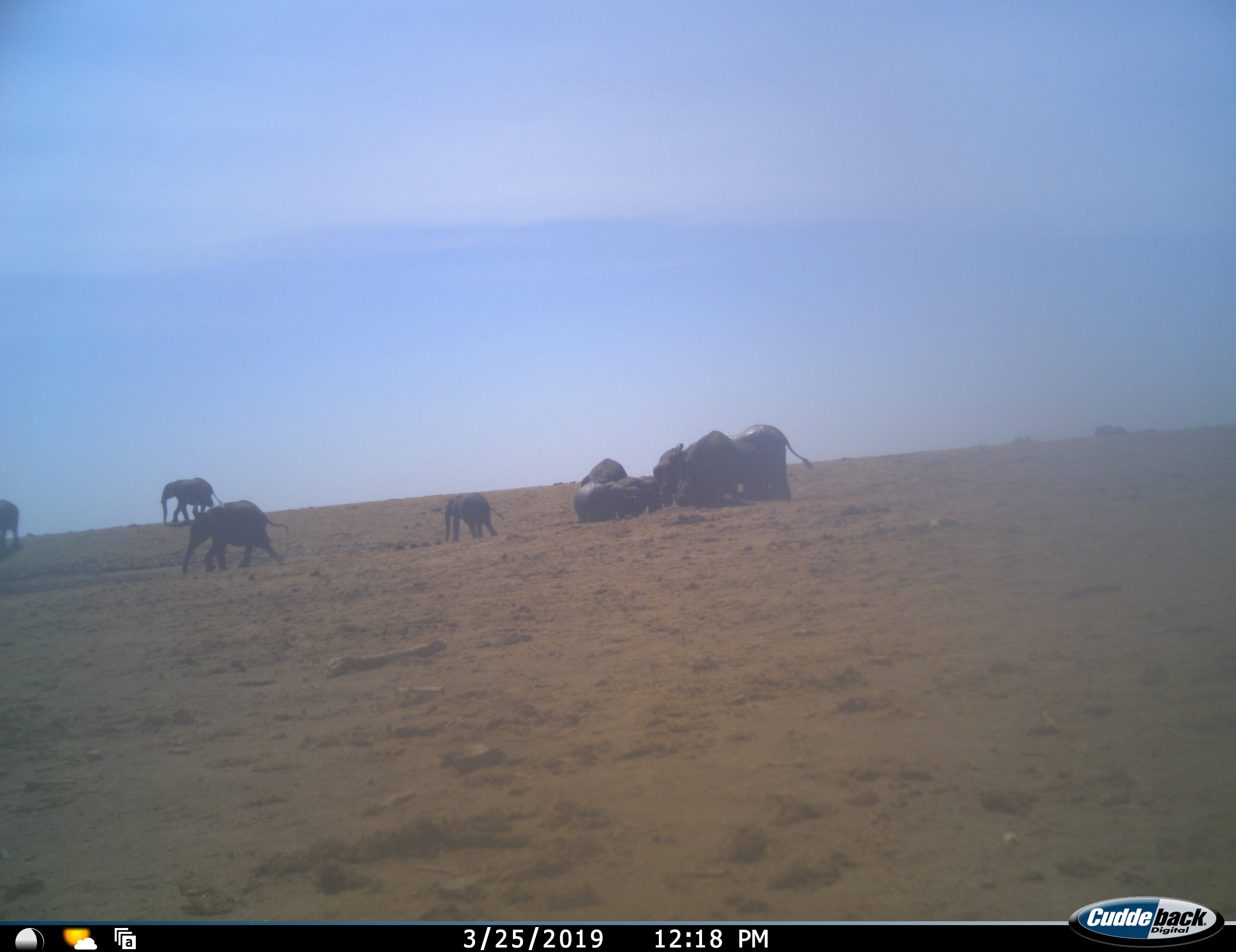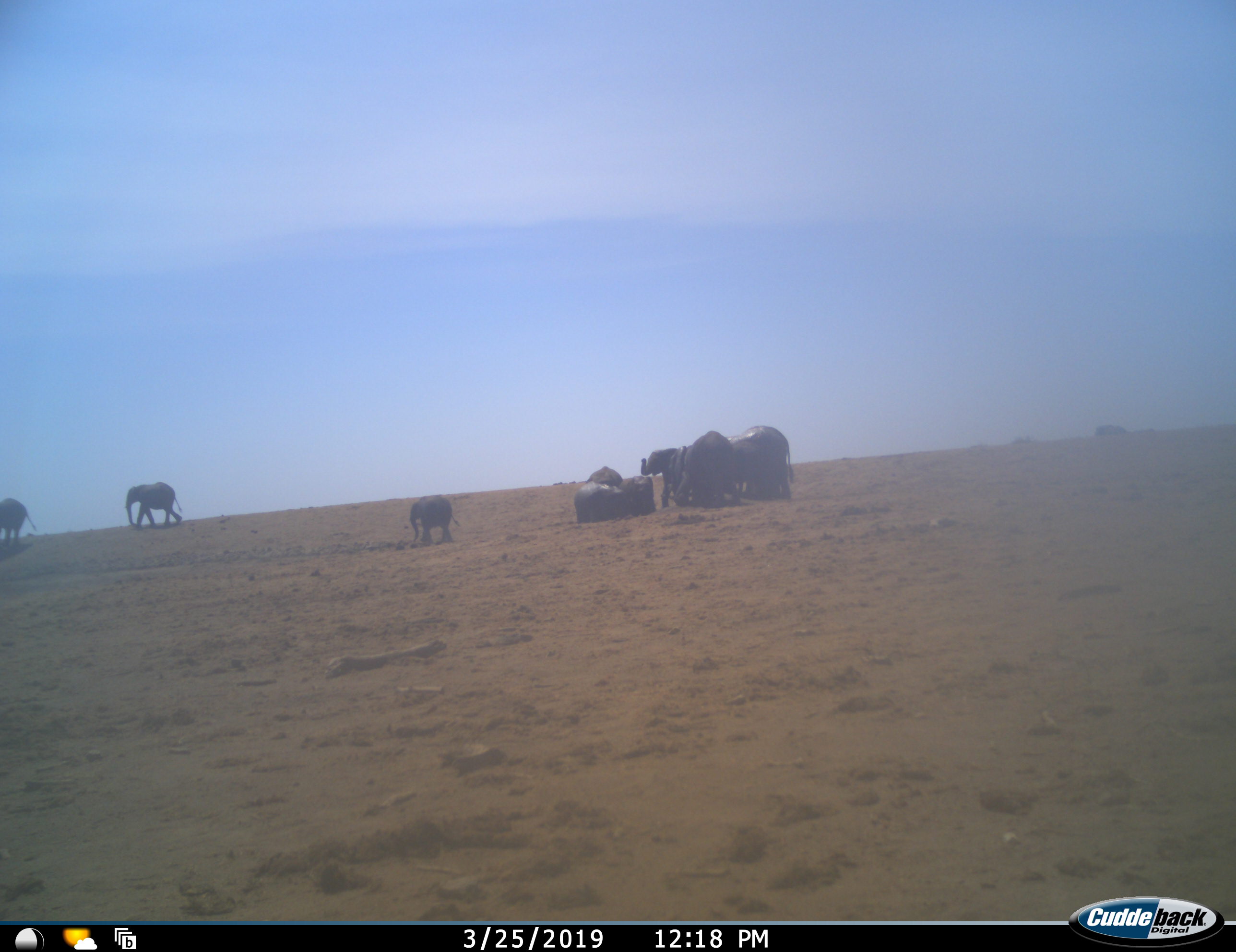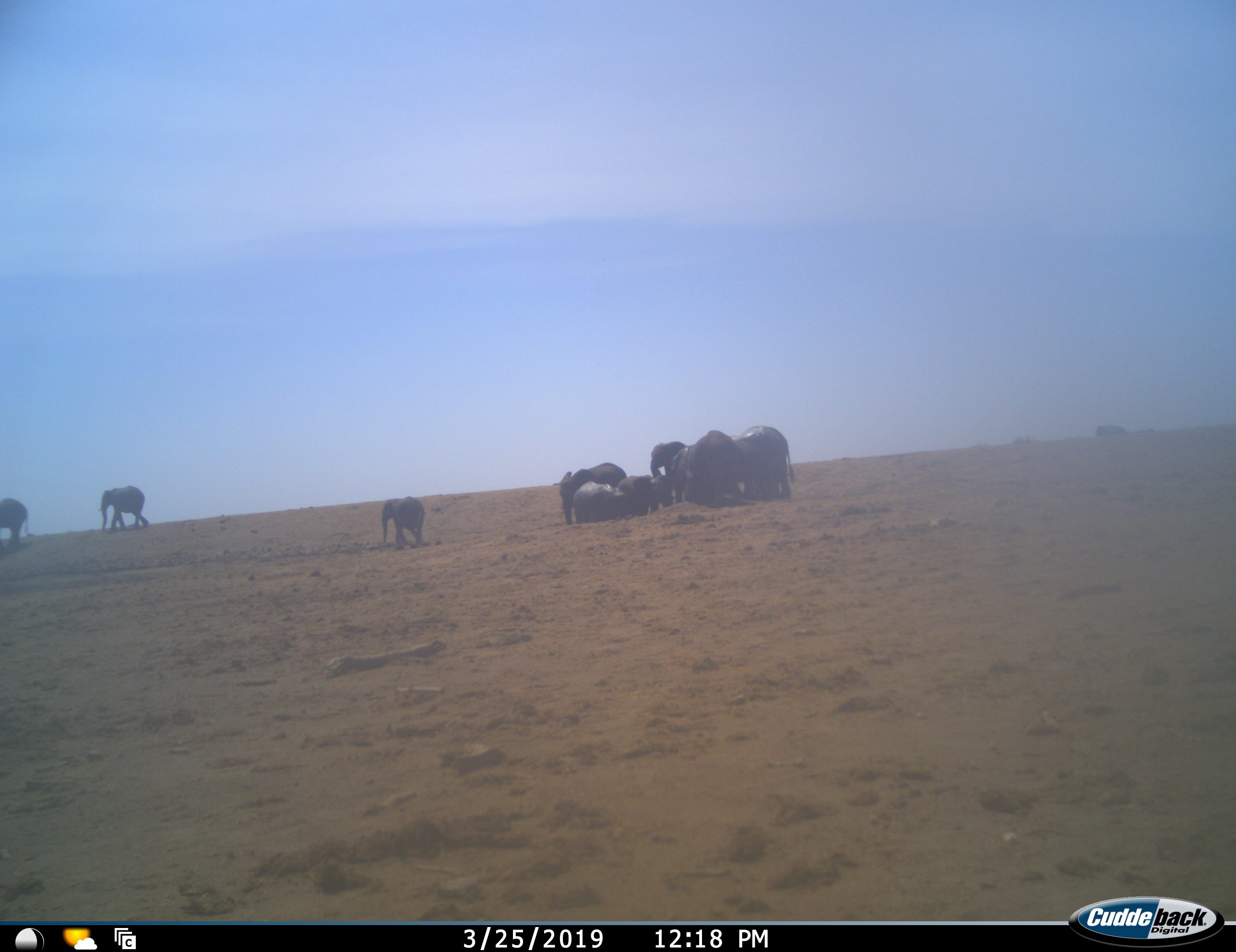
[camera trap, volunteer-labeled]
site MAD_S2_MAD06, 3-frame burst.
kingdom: Animalia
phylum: Chordata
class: Mammalia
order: Proboscidea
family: Elephantidae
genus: Loxodonta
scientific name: Loxodonta africana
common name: african bush elephant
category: elephant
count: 10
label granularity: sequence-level